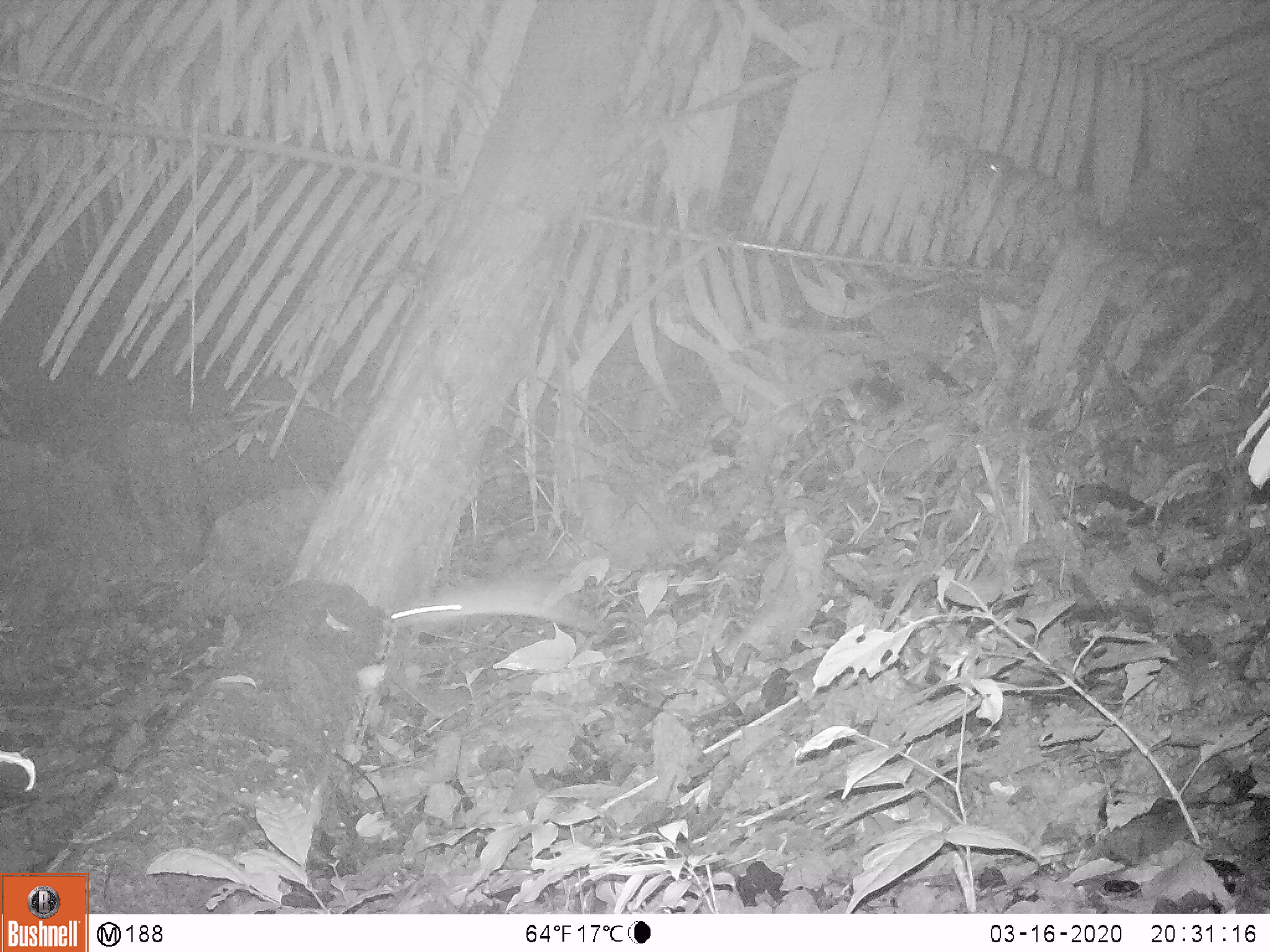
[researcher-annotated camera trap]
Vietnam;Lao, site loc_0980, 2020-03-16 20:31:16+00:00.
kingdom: Animalia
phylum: Chordata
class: Mammalia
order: Rodentia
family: Muridae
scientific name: Muridae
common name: old-world mice and rats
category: unidentified murid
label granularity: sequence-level